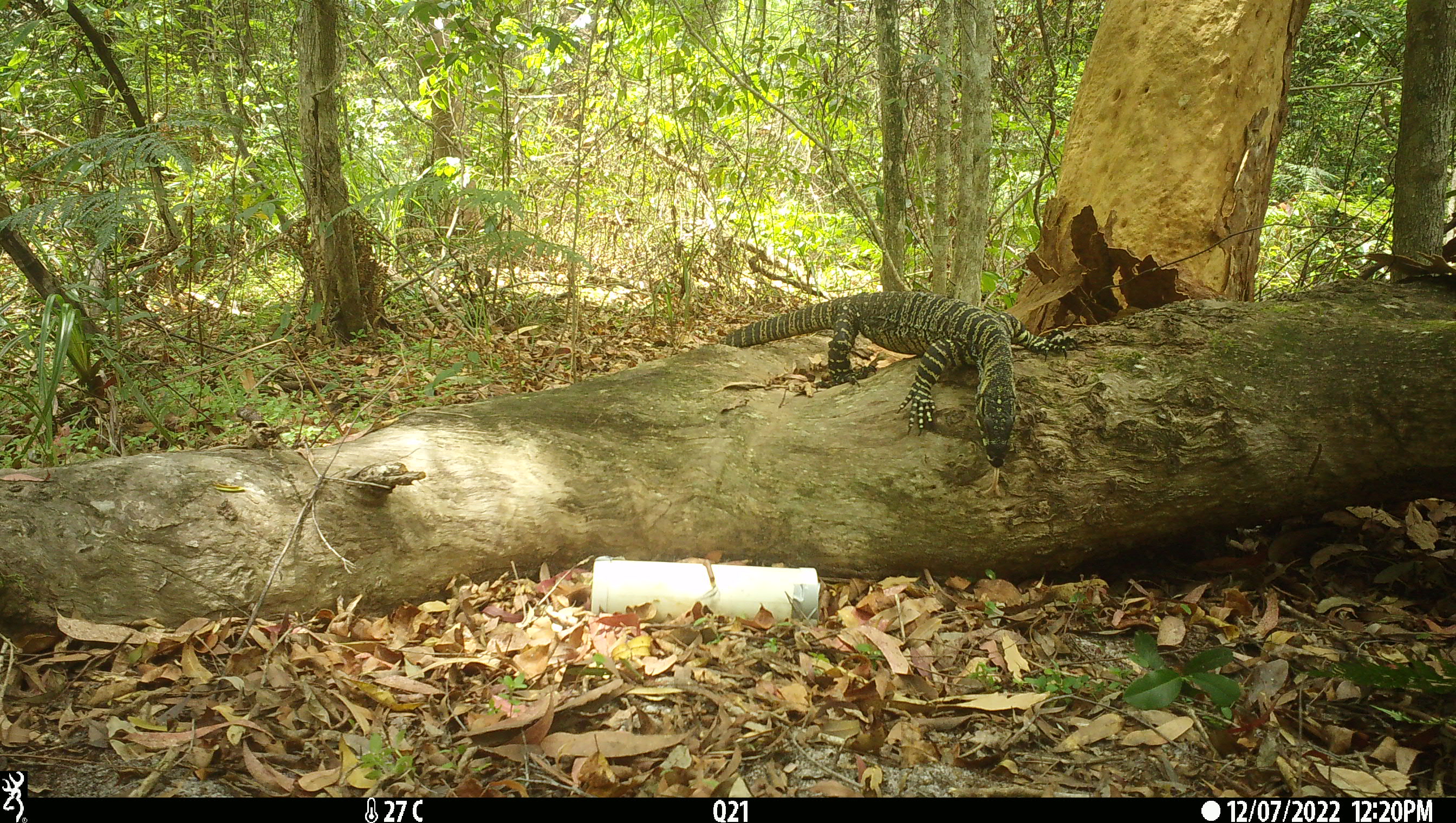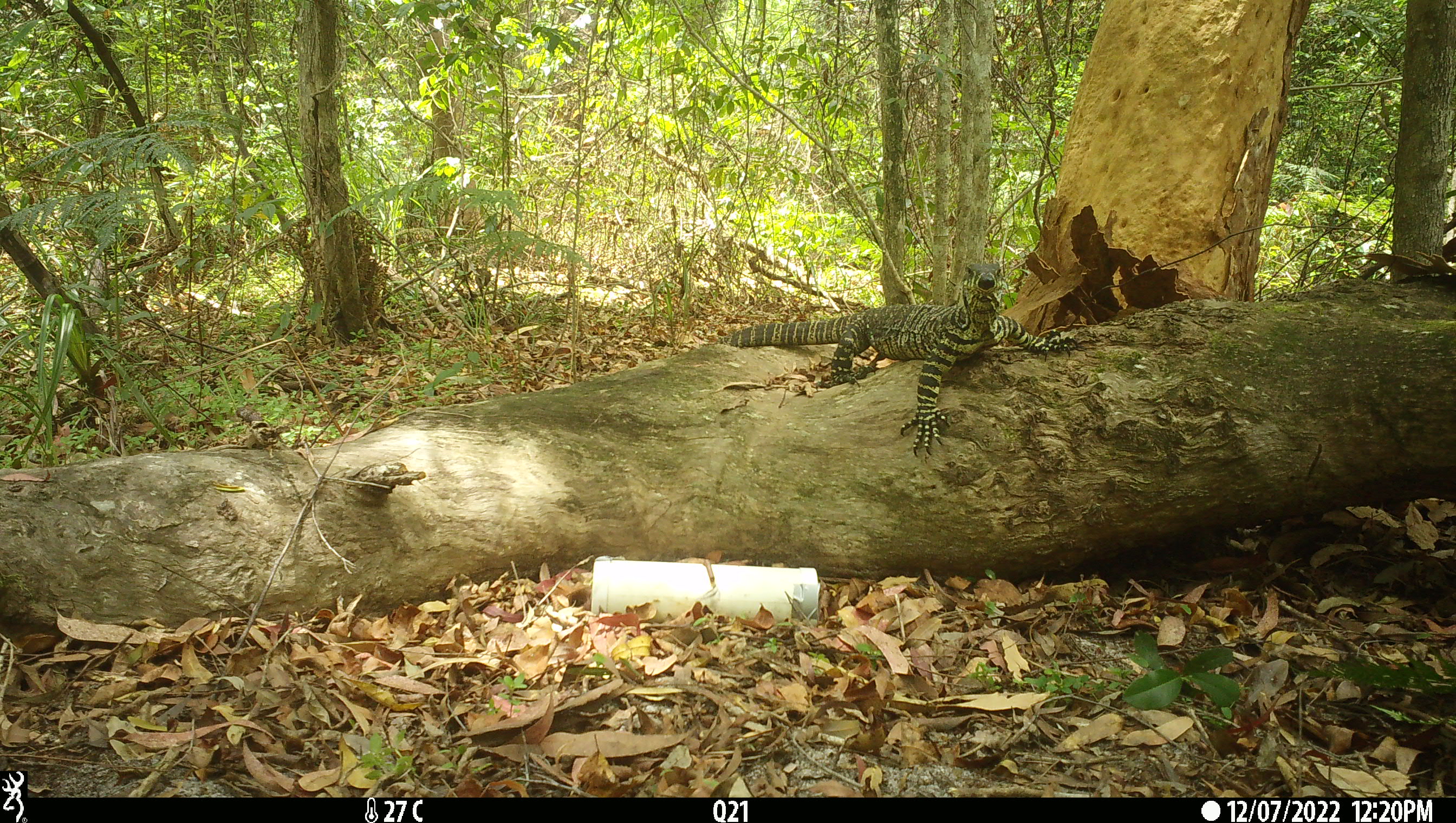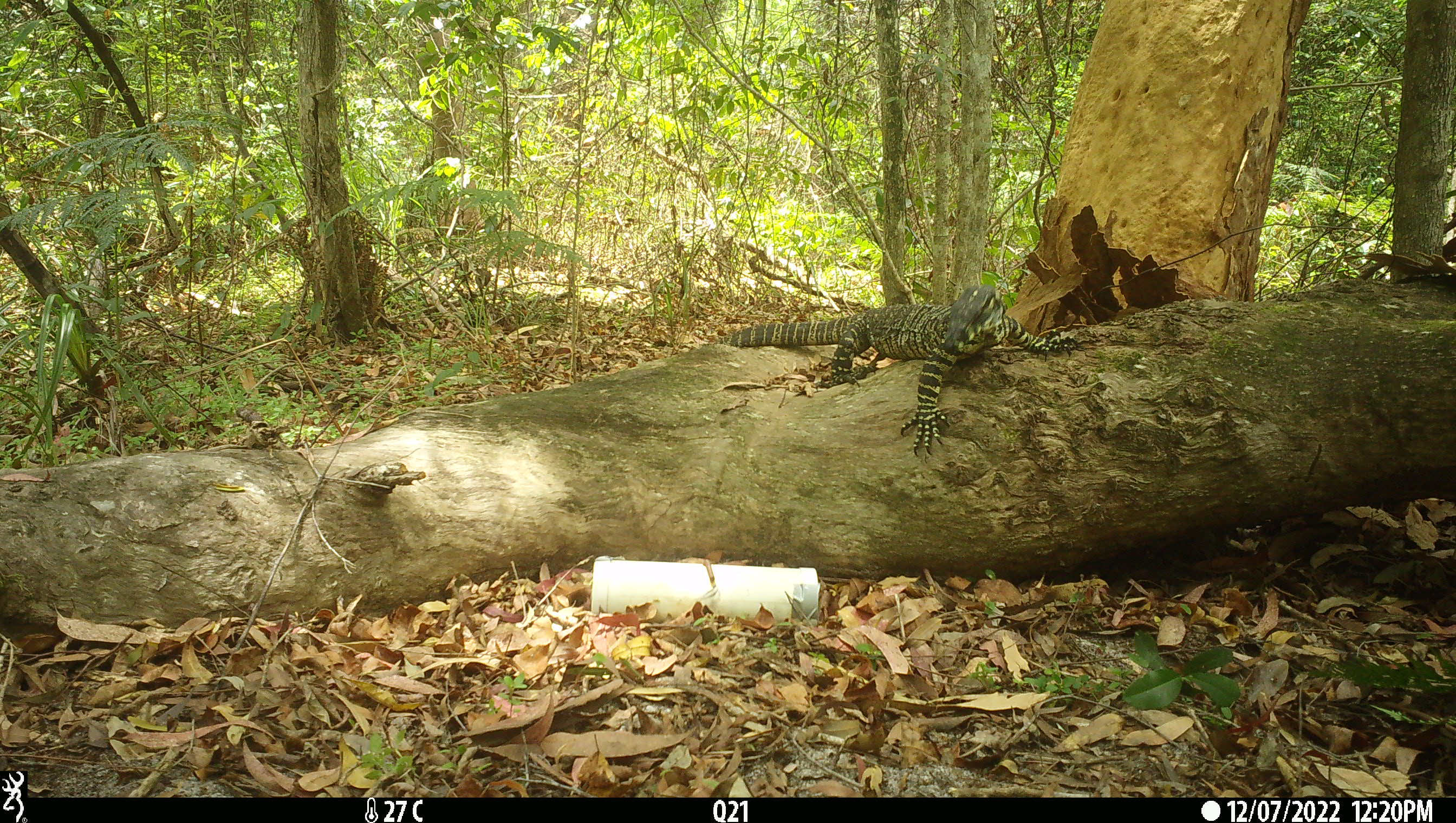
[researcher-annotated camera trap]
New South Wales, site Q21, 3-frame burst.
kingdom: Animalia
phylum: Chordata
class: Reptilia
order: Squamata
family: Varanidae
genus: Varanus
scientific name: Varanus varius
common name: lace monitor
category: goanna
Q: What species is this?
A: Goanna (lace monitor) (Varanus varius).